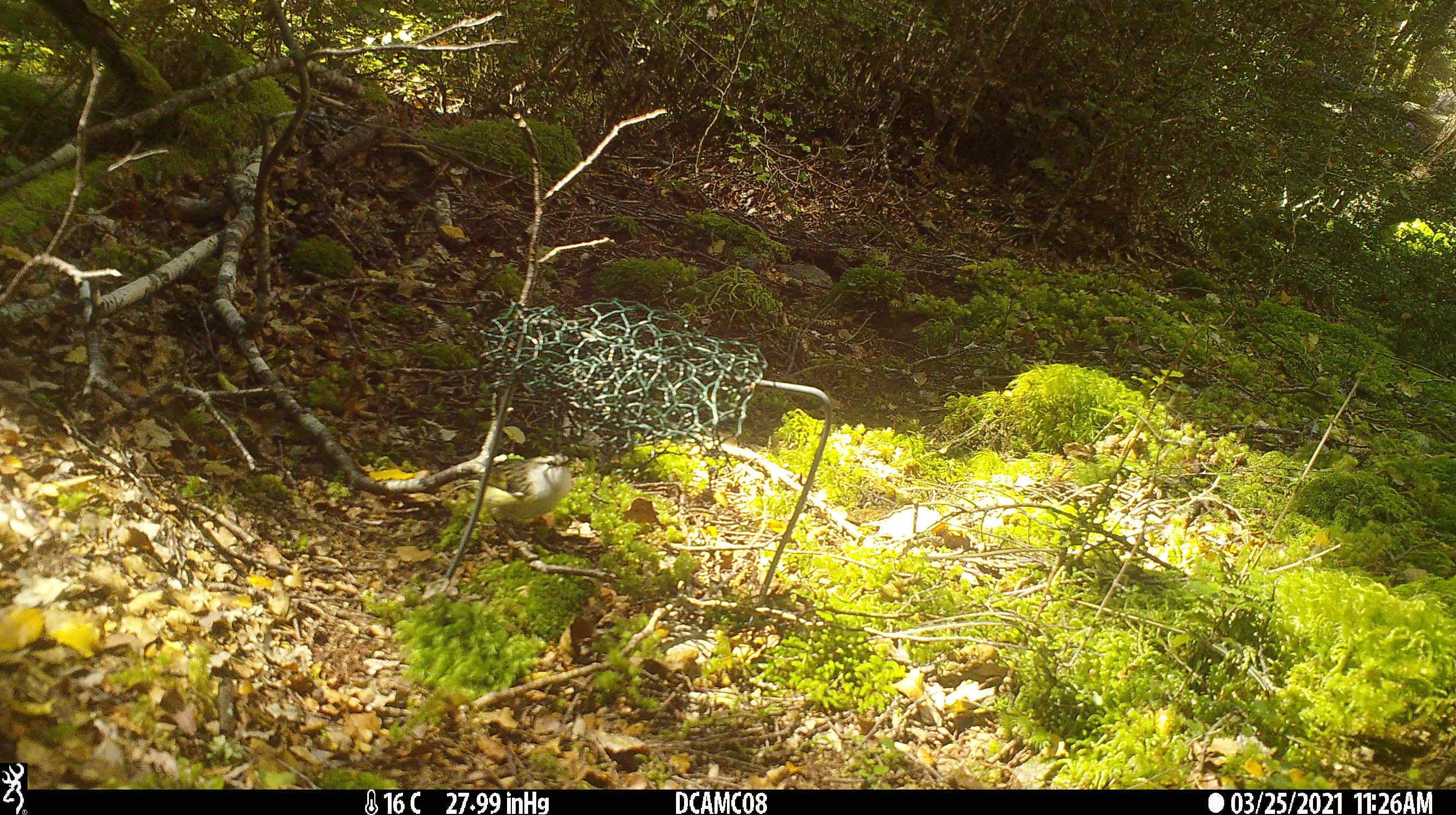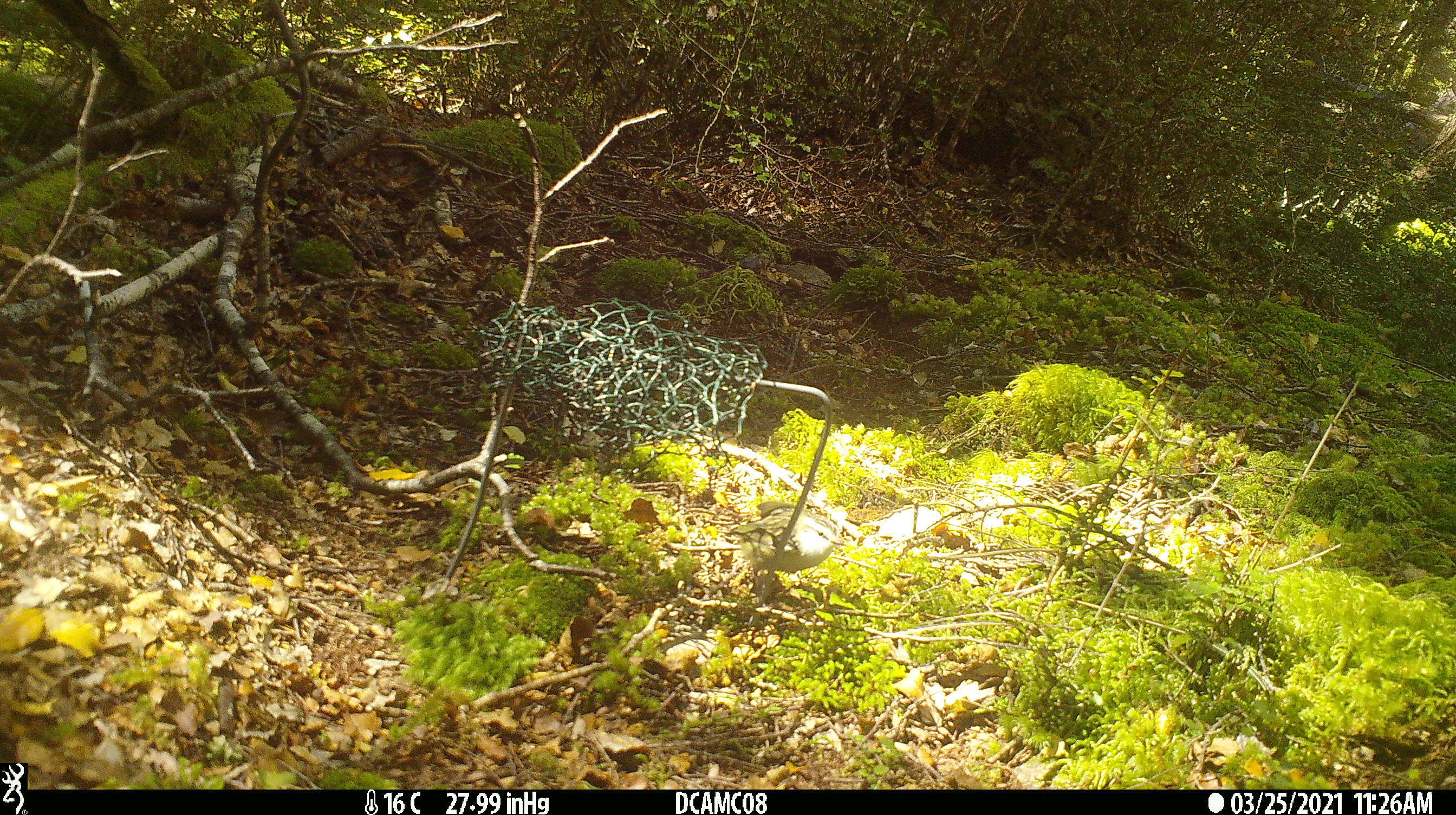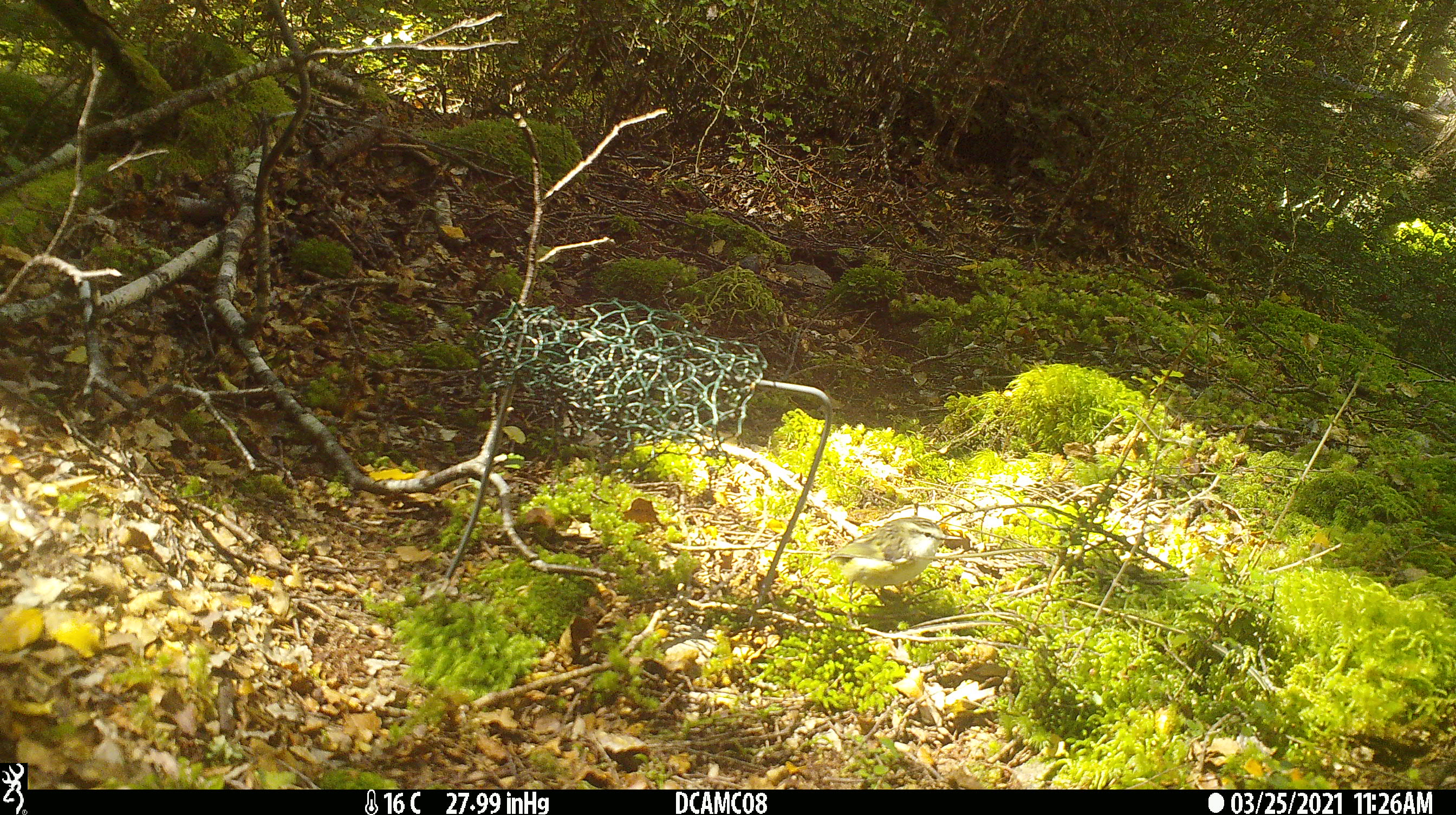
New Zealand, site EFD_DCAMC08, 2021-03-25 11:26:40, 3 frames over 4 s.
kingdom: Animalia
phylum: Chordata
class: Aves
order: Passeriformes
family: Acanthisittidae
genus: Acanthisitta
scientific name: Acanthisitta chloris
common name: rifleman